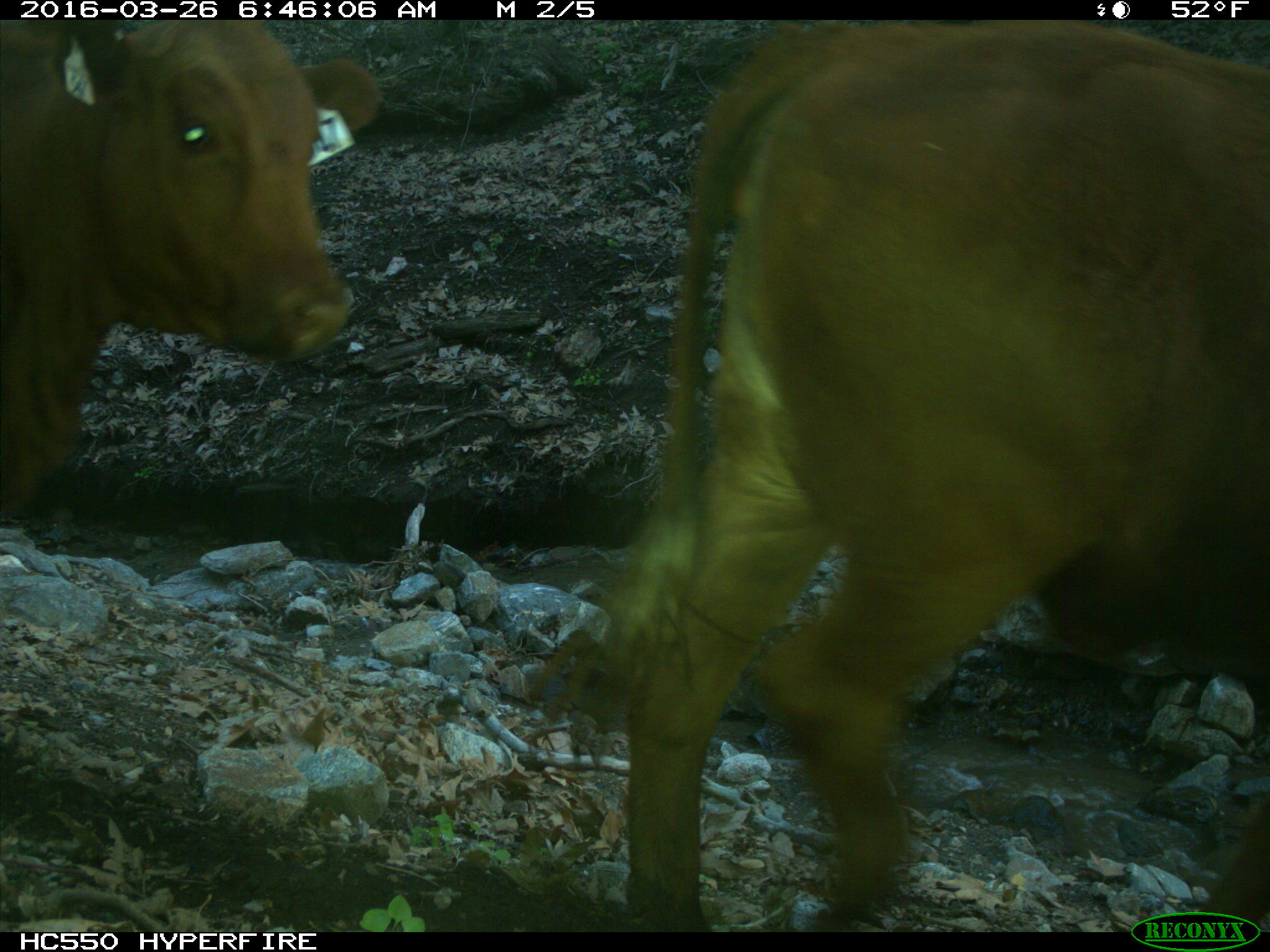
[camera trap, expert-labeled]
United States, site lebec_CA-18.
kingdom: Animalia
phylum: Chordata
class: Mammalia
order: Artiodactyla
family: Bovidae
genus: Bos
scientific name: Bos taurus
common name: domestic cow